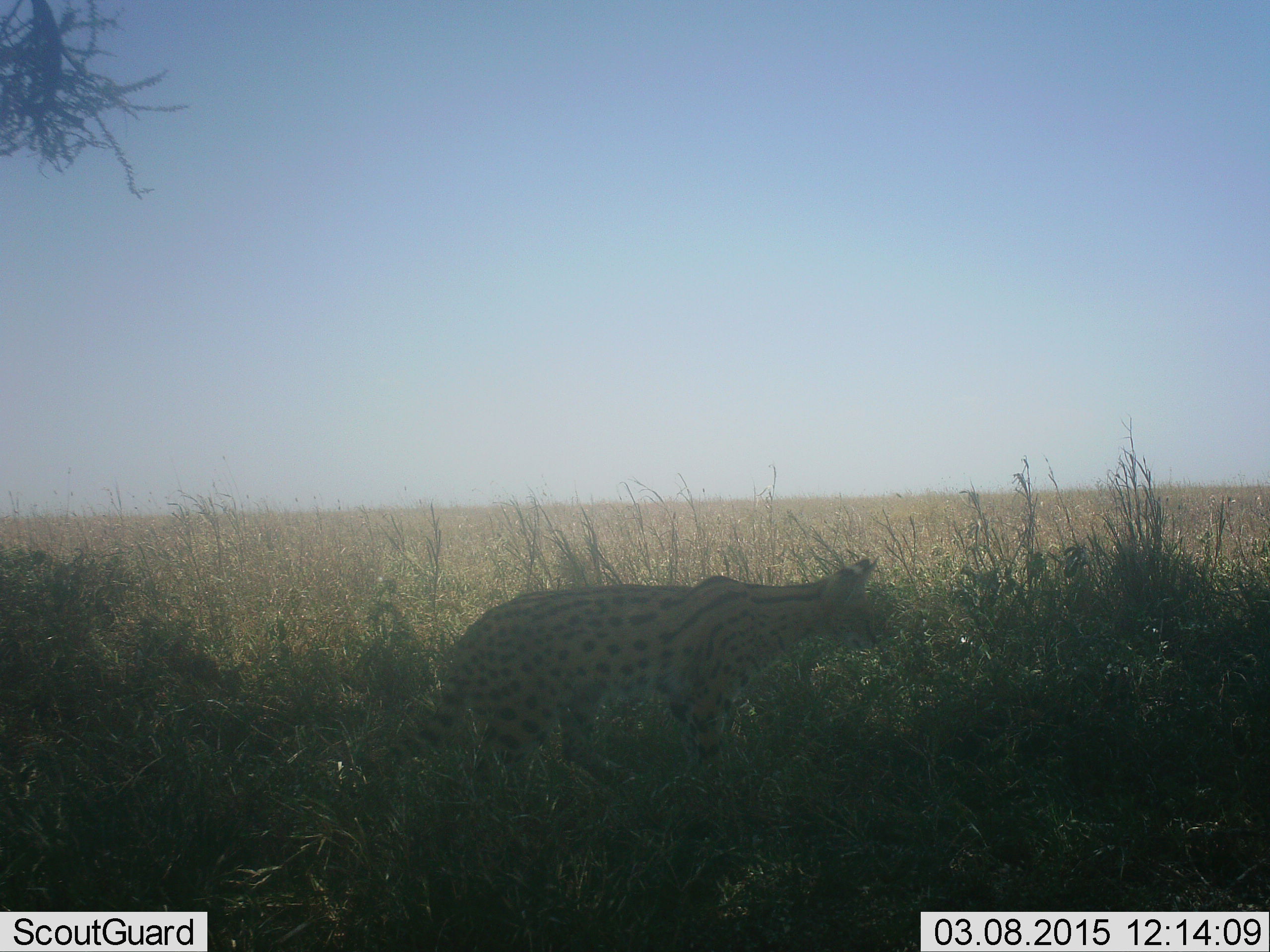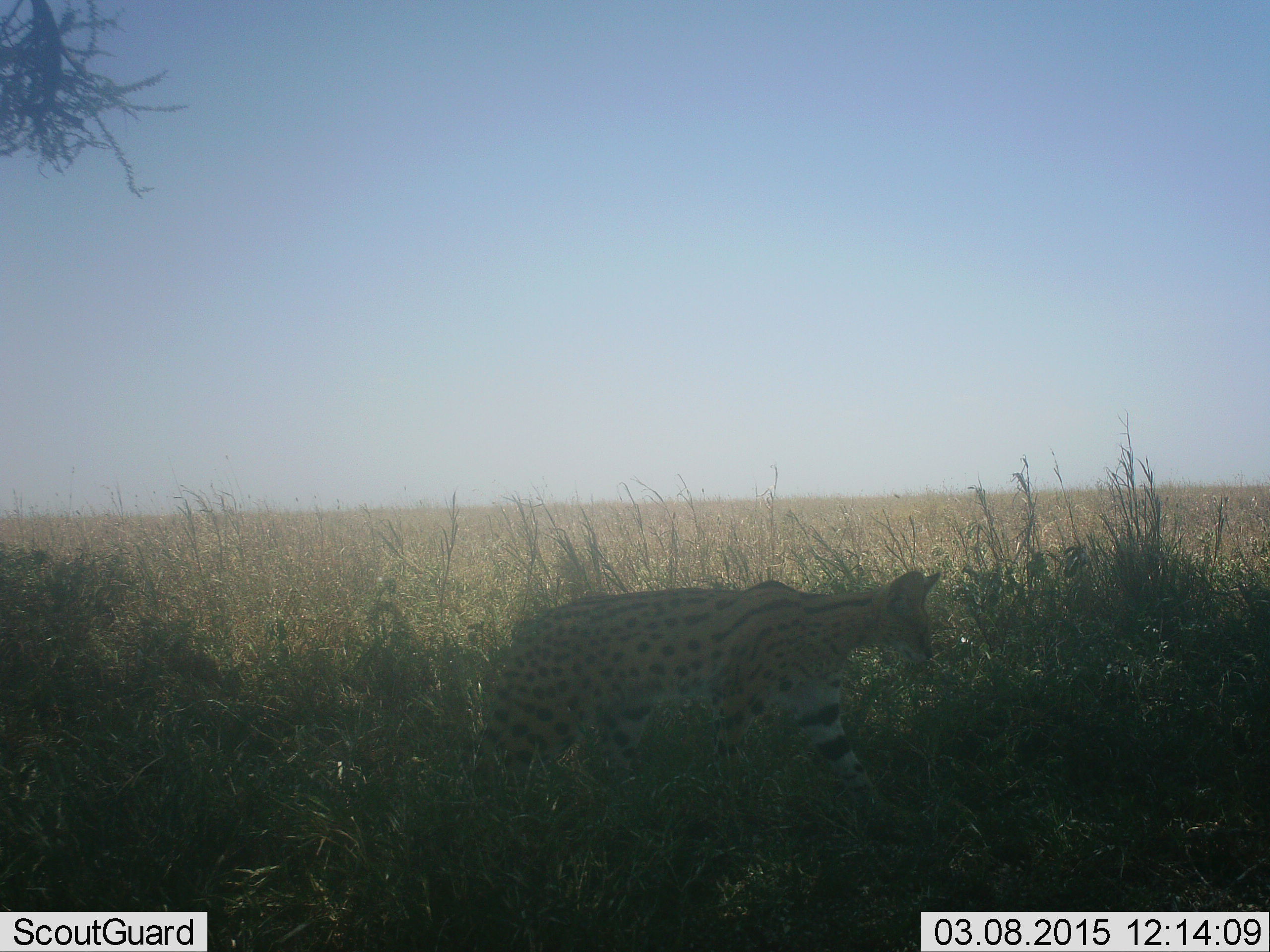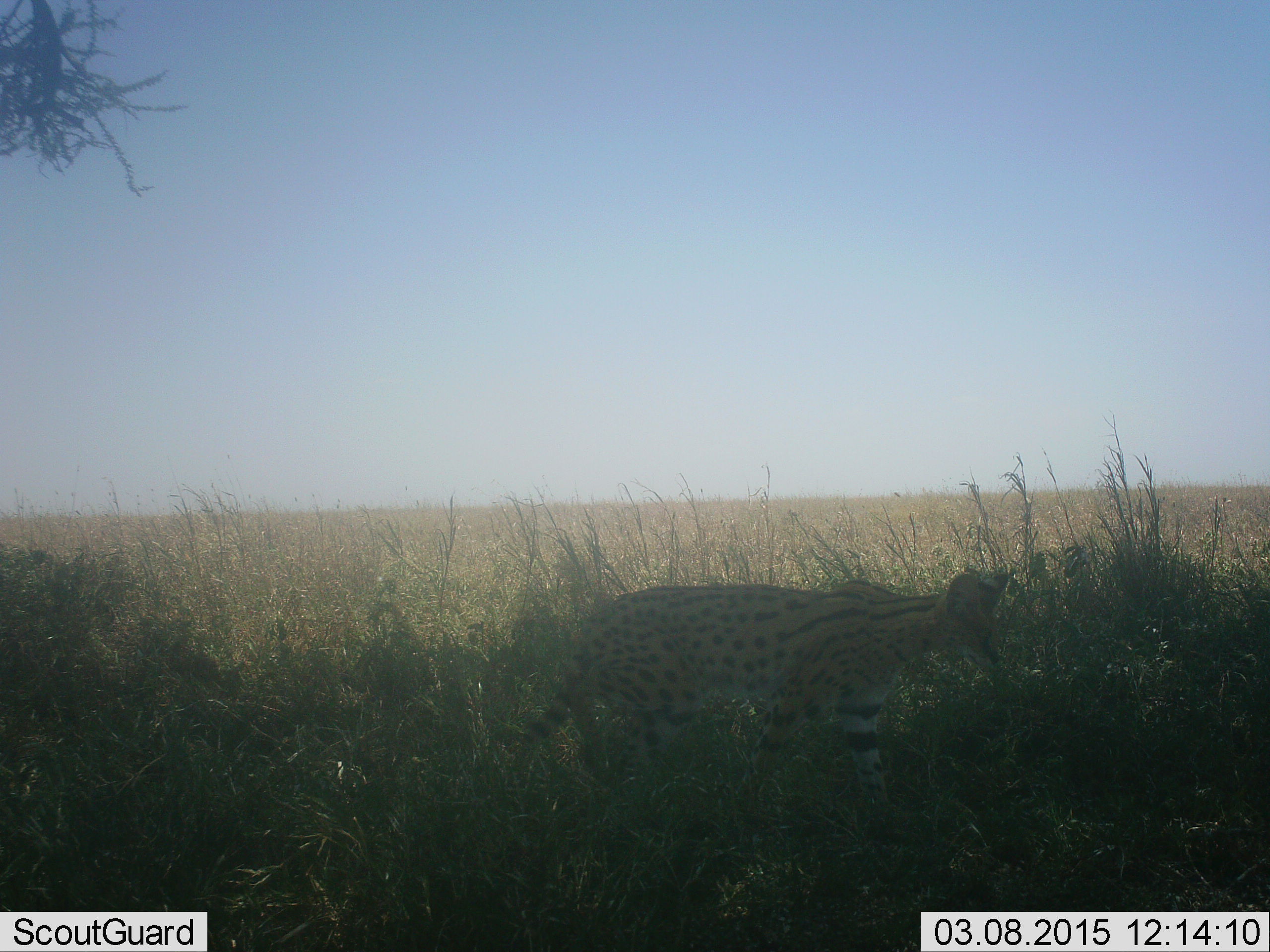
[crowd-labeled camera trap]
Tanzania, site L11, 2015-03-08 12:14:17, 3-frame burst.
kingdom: Animalia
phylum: Chordata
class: Mammalia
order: Carnivora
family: Felidae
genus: Leptailurus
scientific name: Leptailurus serval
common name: serval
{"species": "serval (Leptailurus serval)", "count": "1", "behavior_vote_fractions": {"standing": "0%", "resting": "0%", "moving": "100%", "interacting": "0%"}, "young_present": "0%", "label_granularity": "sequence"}